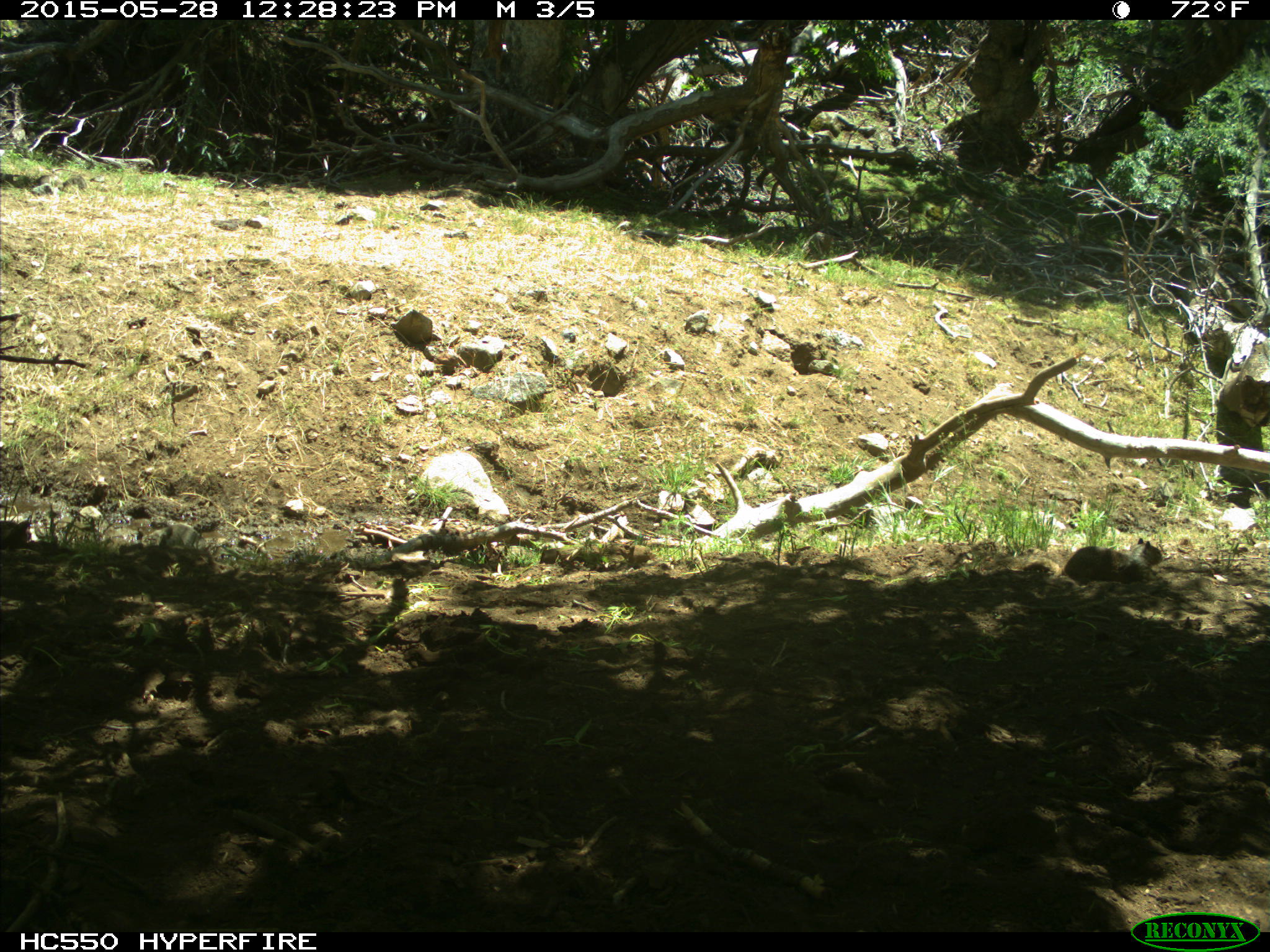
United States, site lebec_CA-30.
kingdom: Animalia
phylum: Chordata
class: Mammalia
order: Rodentia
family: Sciuridae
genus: Otospermophilus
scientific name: Otospermophilus beecheyi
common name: california ground squirrel